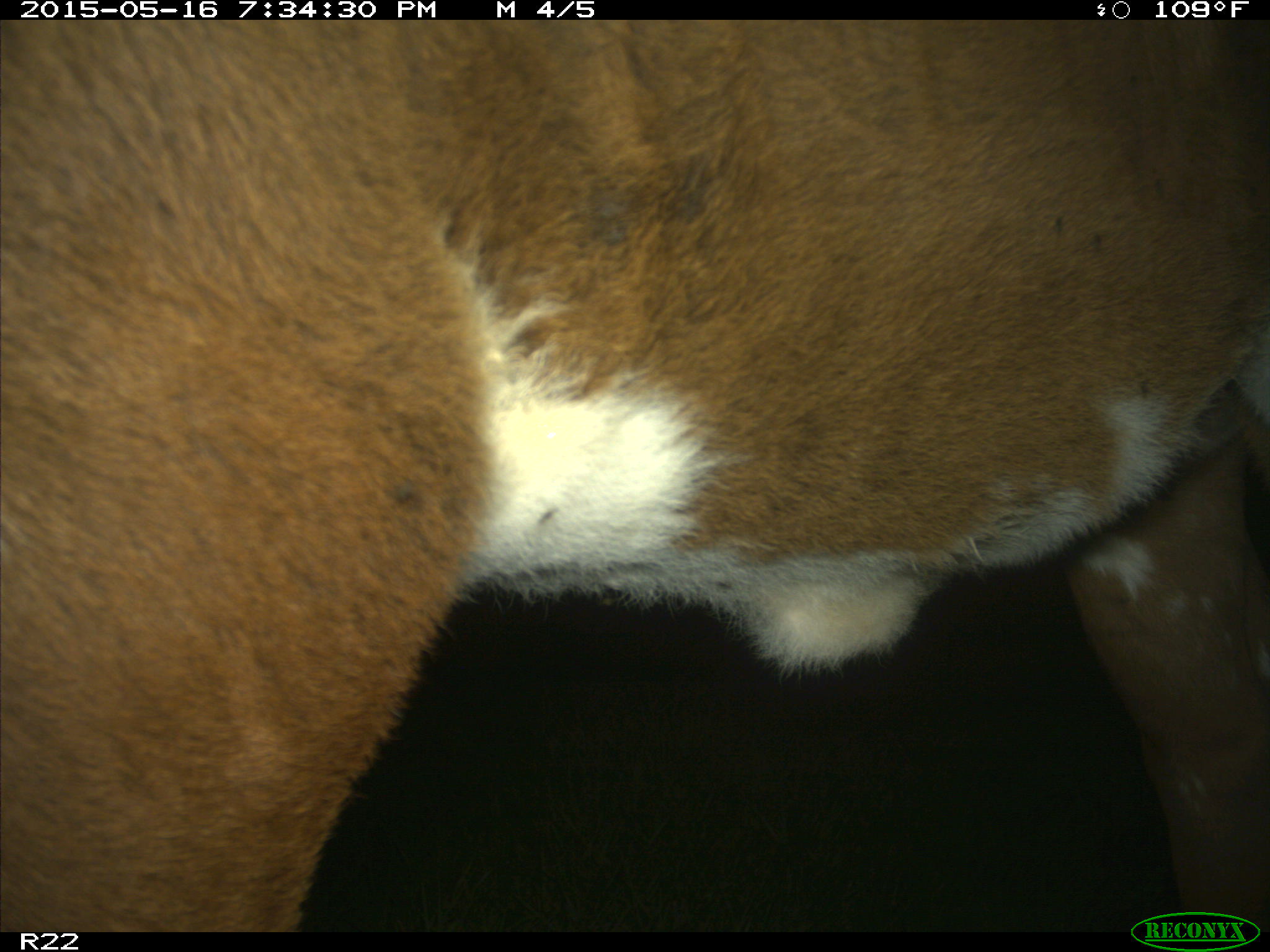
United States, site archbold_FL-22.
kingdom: Animalia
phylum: Chordata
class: Mammalia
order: Artiodactyla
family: Bovidae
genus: Bos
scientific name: Bos taurus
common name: domestic cow